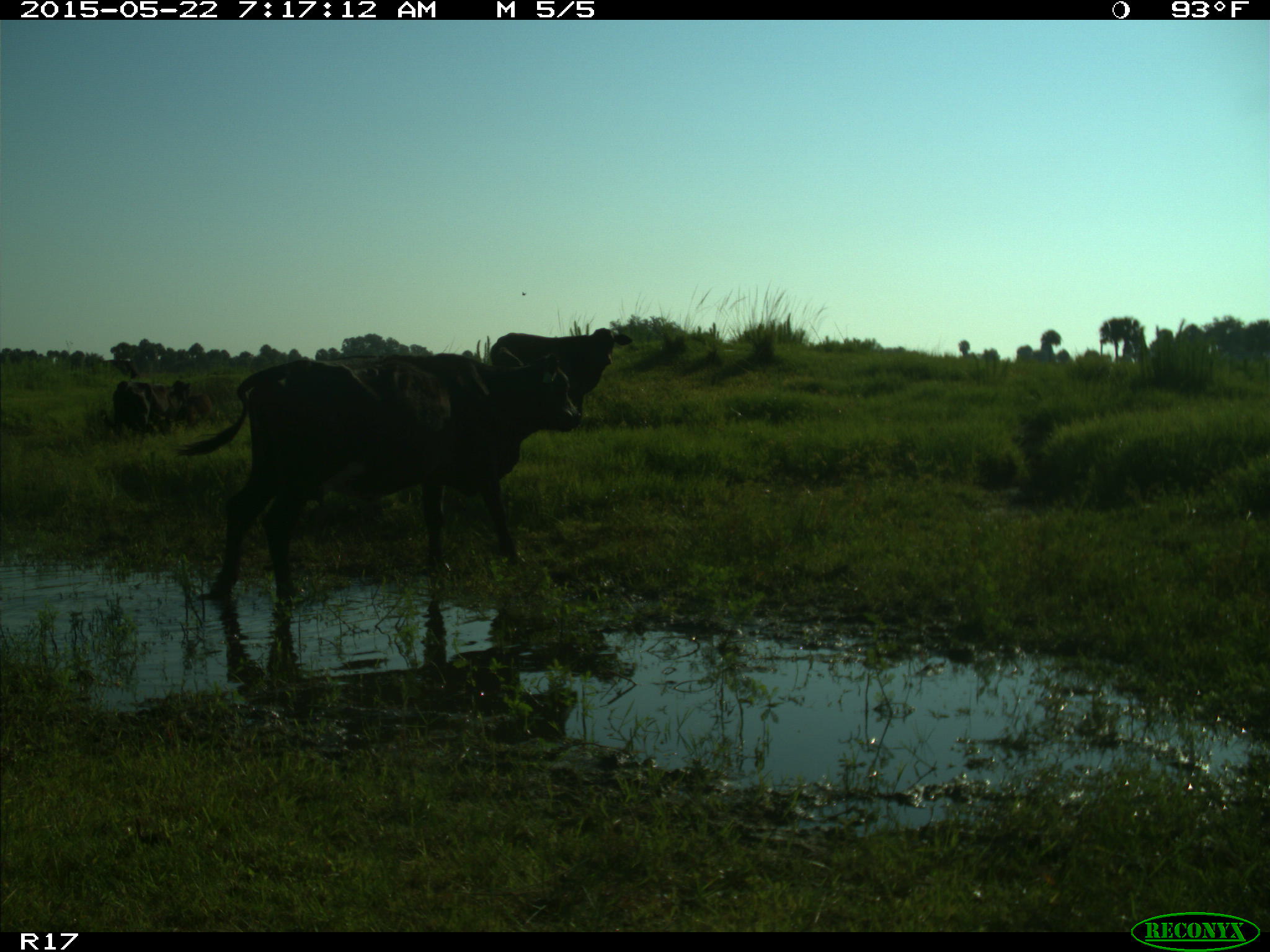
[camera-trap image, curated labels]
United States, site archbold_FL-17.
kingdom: Animalia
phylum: Chordata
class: Mammalia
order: Artiodactyla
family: Bovidae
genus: Bos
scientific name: Bos taurus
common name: domestic cow